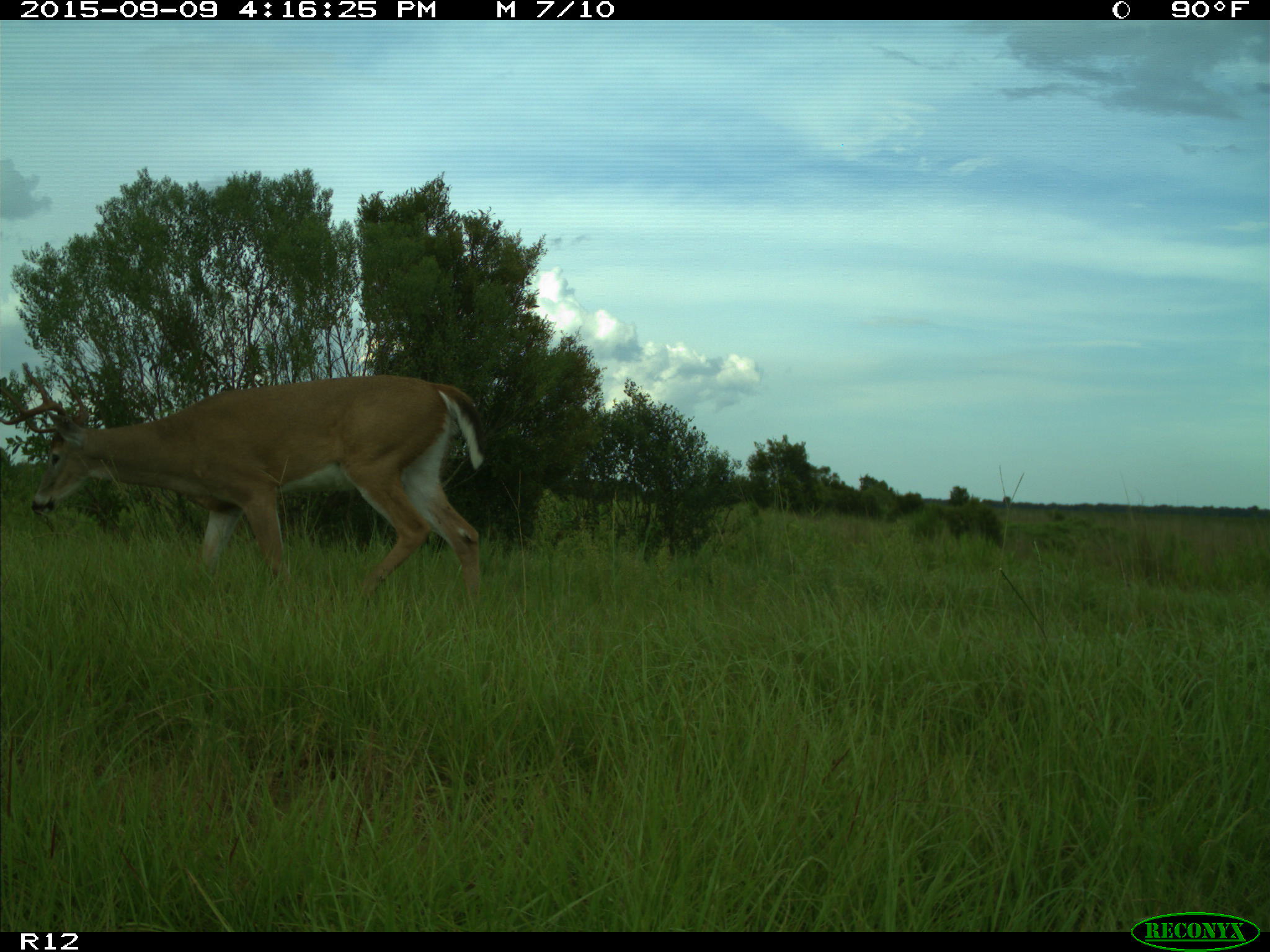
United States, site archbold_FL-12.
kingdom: Animalia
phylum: Chordata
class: Mammalia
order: Artiodactyla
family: Cervidae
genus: Odocoileus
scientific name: Odocoileus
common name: deer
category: unidentified deer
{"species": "unidentified deer (deer) (Odocoileus)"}